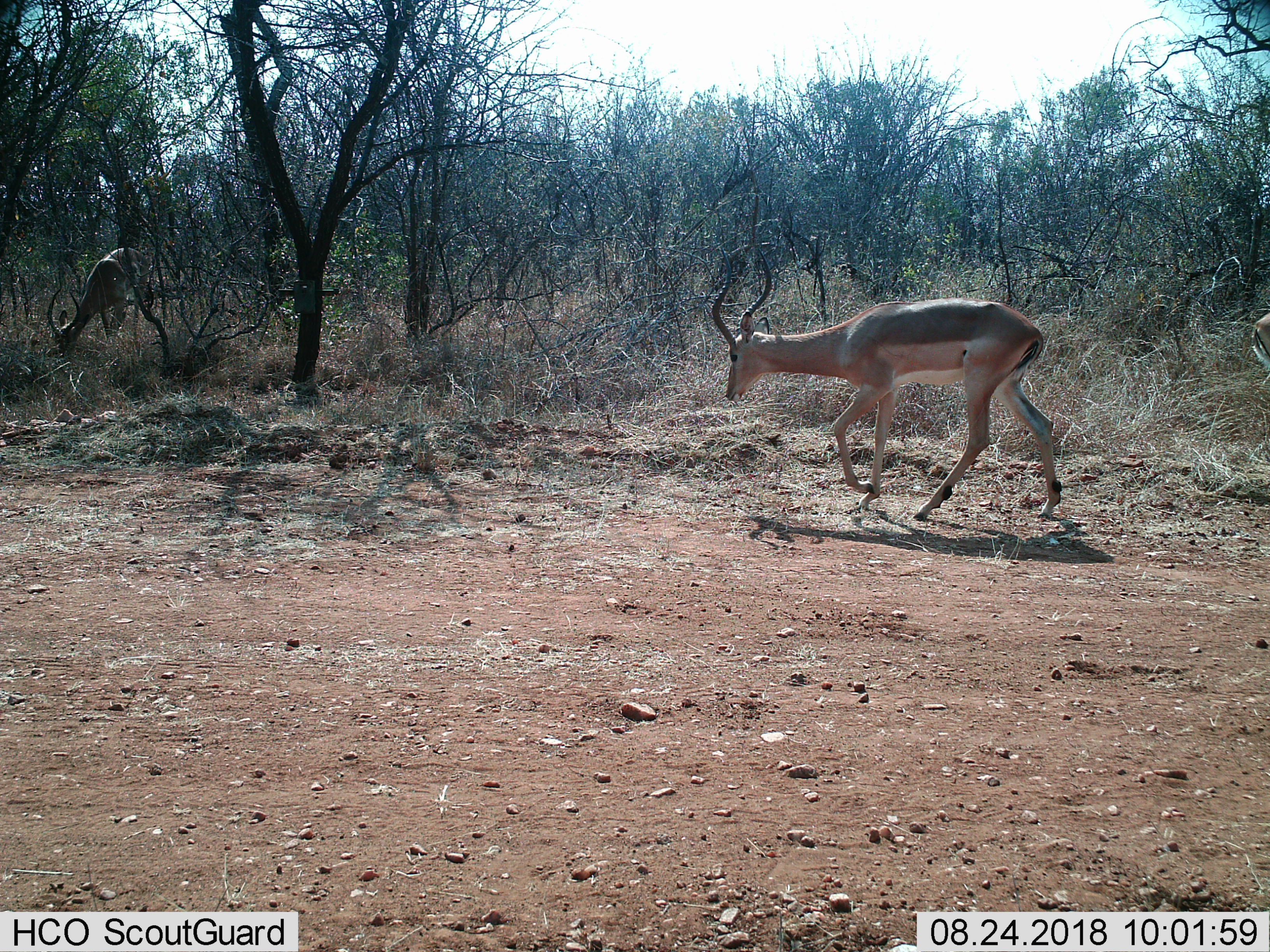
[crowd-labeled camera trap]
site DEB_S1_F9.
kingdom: Animalia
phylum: Chordata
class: Mammalia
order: Artiodactyla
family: Bovidae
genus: Aepyceros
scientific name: Aepyceros melampus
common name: impala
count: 2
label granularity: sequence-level